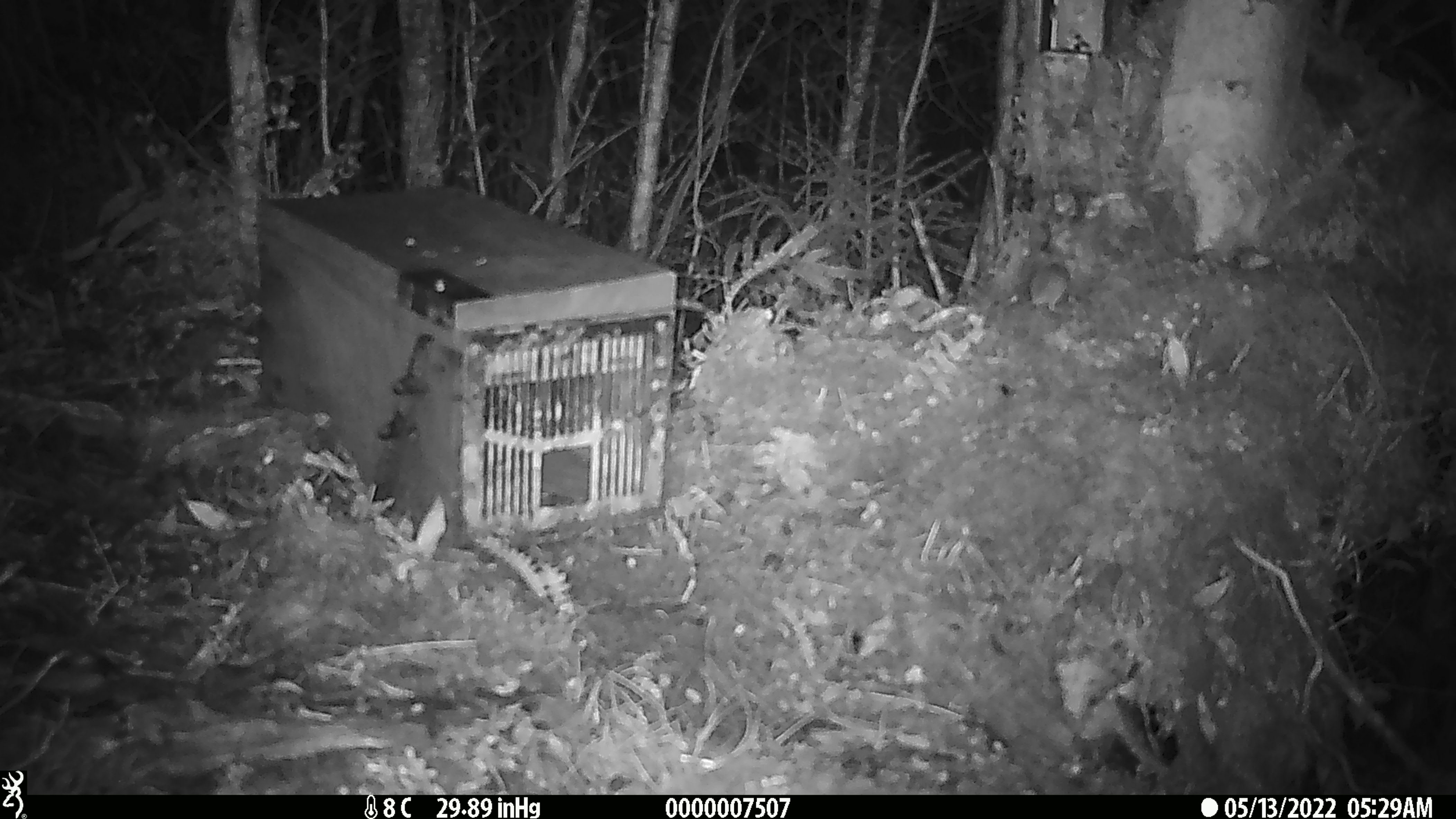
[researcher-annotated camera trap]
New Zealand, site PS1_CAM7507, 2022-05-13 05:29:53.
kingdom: Animalia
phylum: Chordata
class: Mammalia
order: Rodentia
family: Muridae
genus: Mus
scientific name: Mus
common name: mouse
Mouse (Mus).